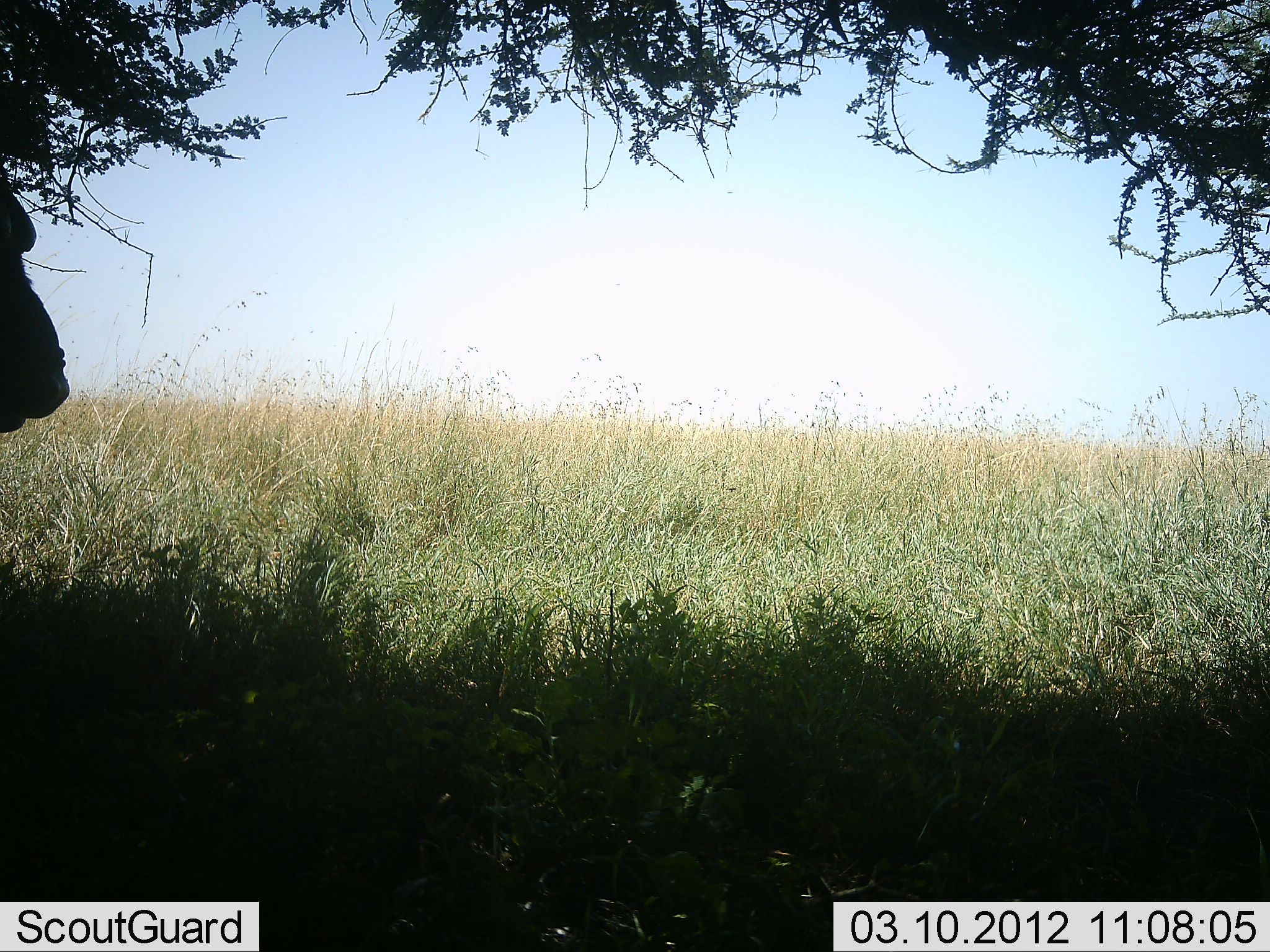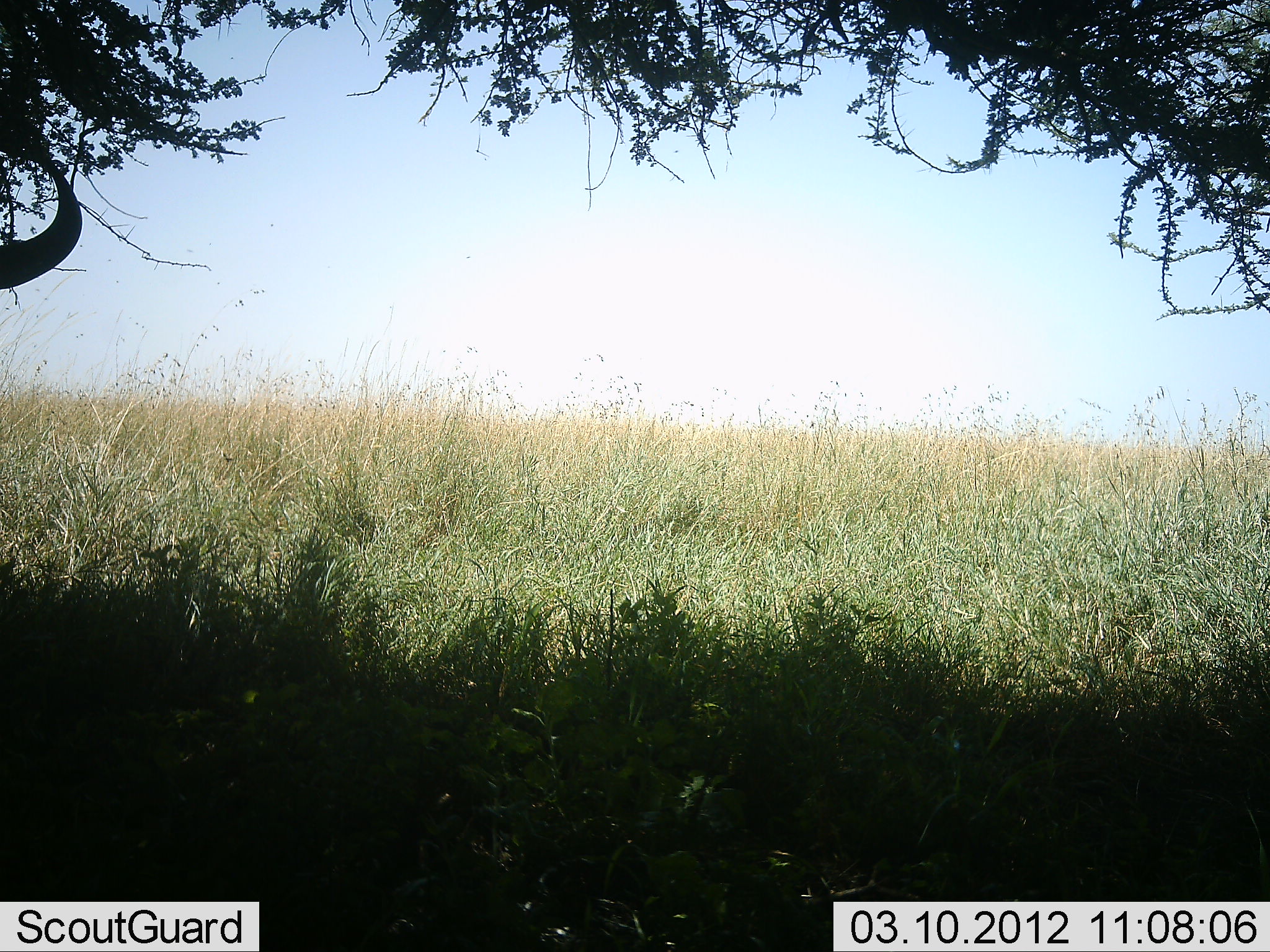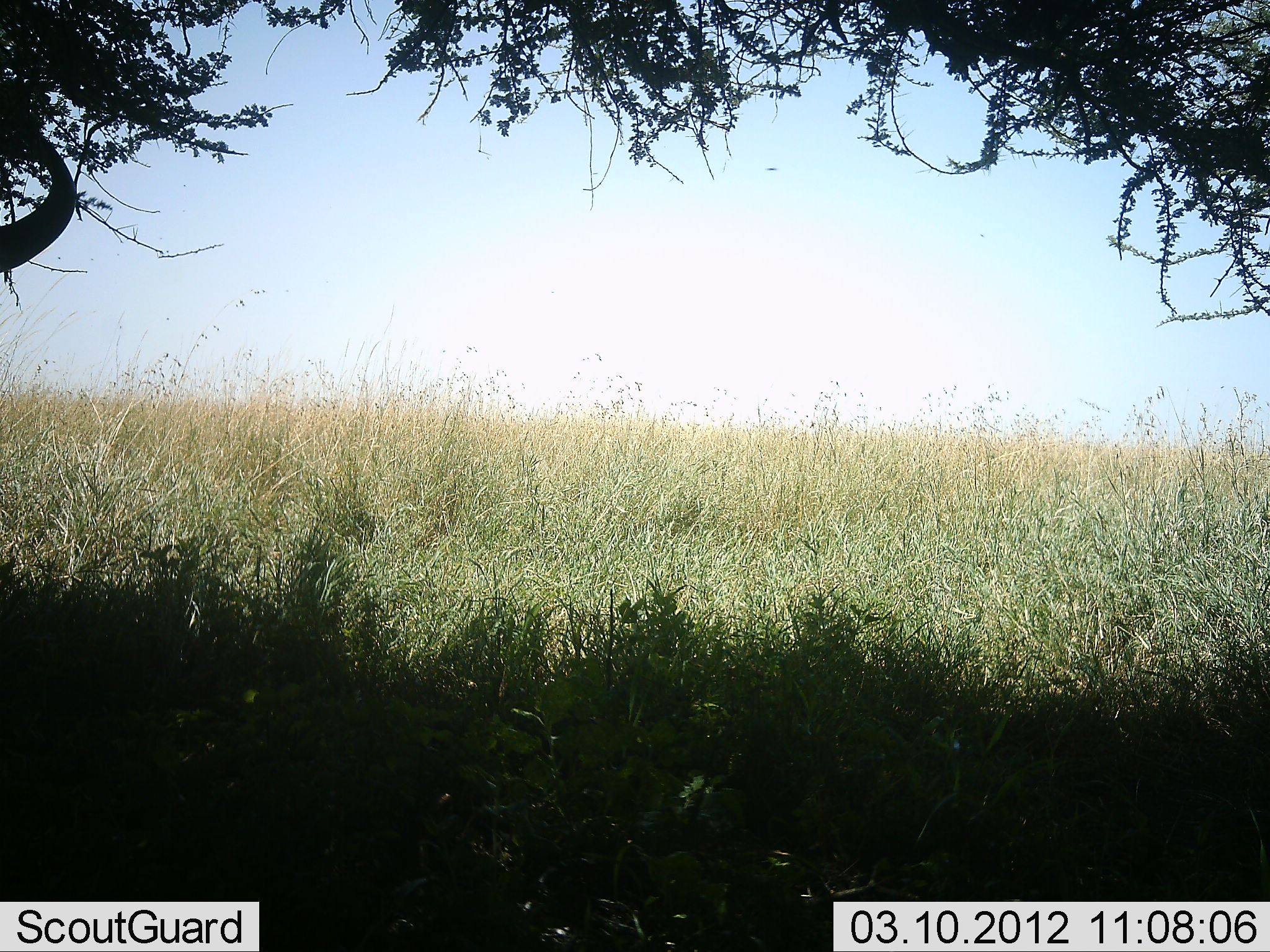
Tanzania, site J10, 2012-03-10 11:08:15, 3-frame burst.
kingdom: Animalia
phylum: Chordata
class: Mammalia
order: Artiodactyla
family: Bovidae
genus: Connochaetes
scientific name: Connochaetes taurinus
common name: blue wildebeest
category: wildebeest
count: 1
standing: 73%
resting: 9%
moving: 9%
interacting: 0%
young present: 0%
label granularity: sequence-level